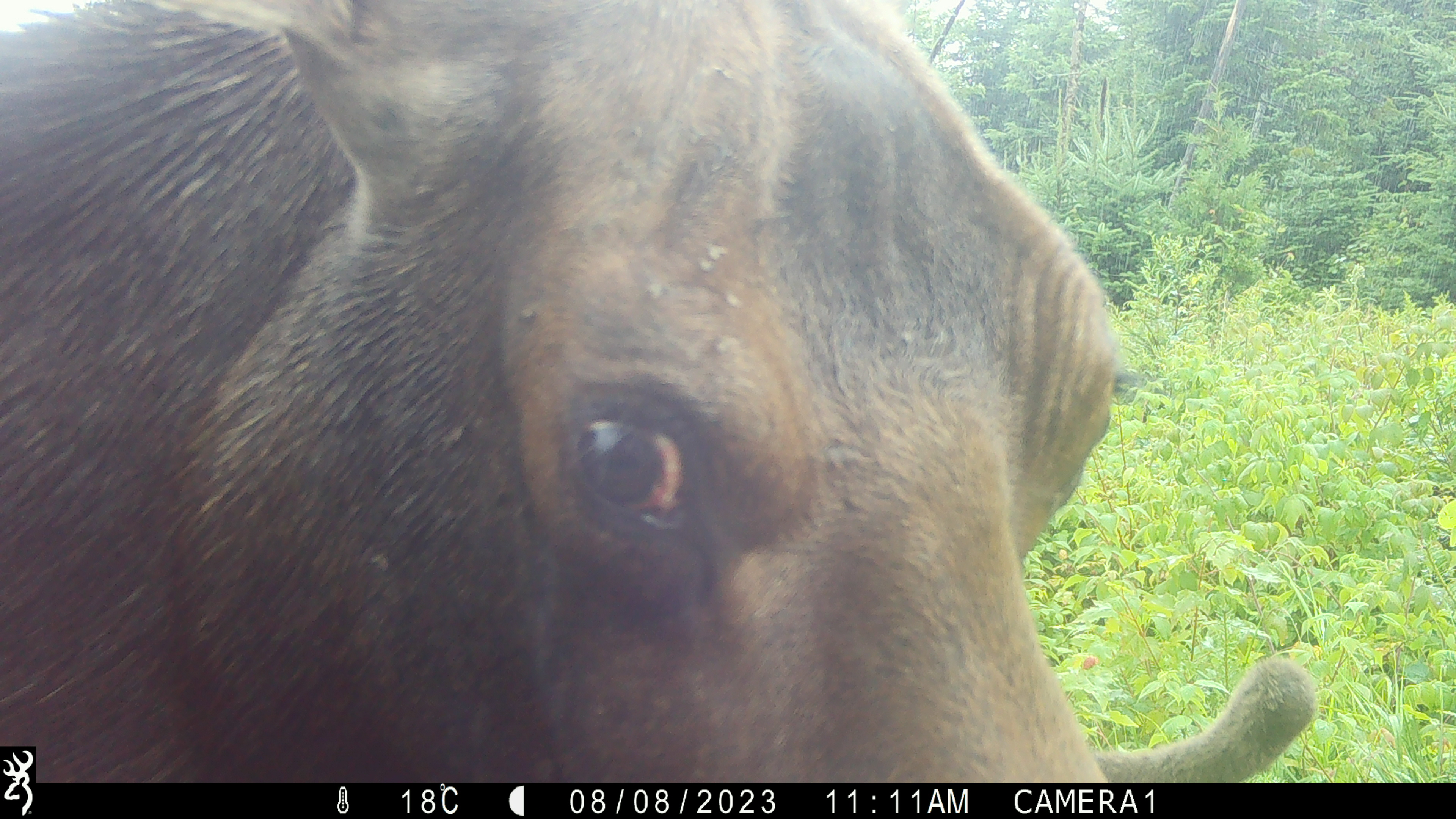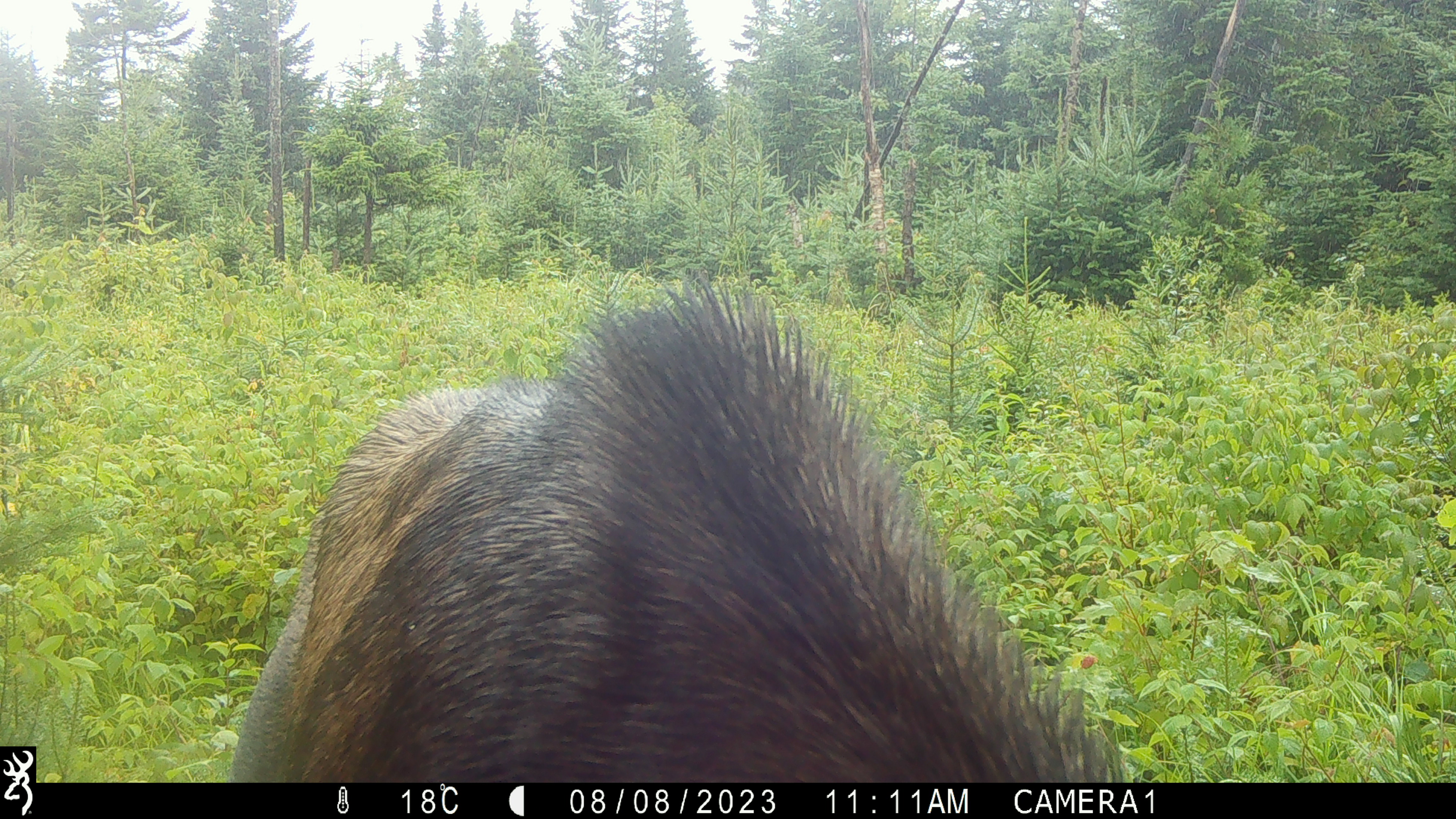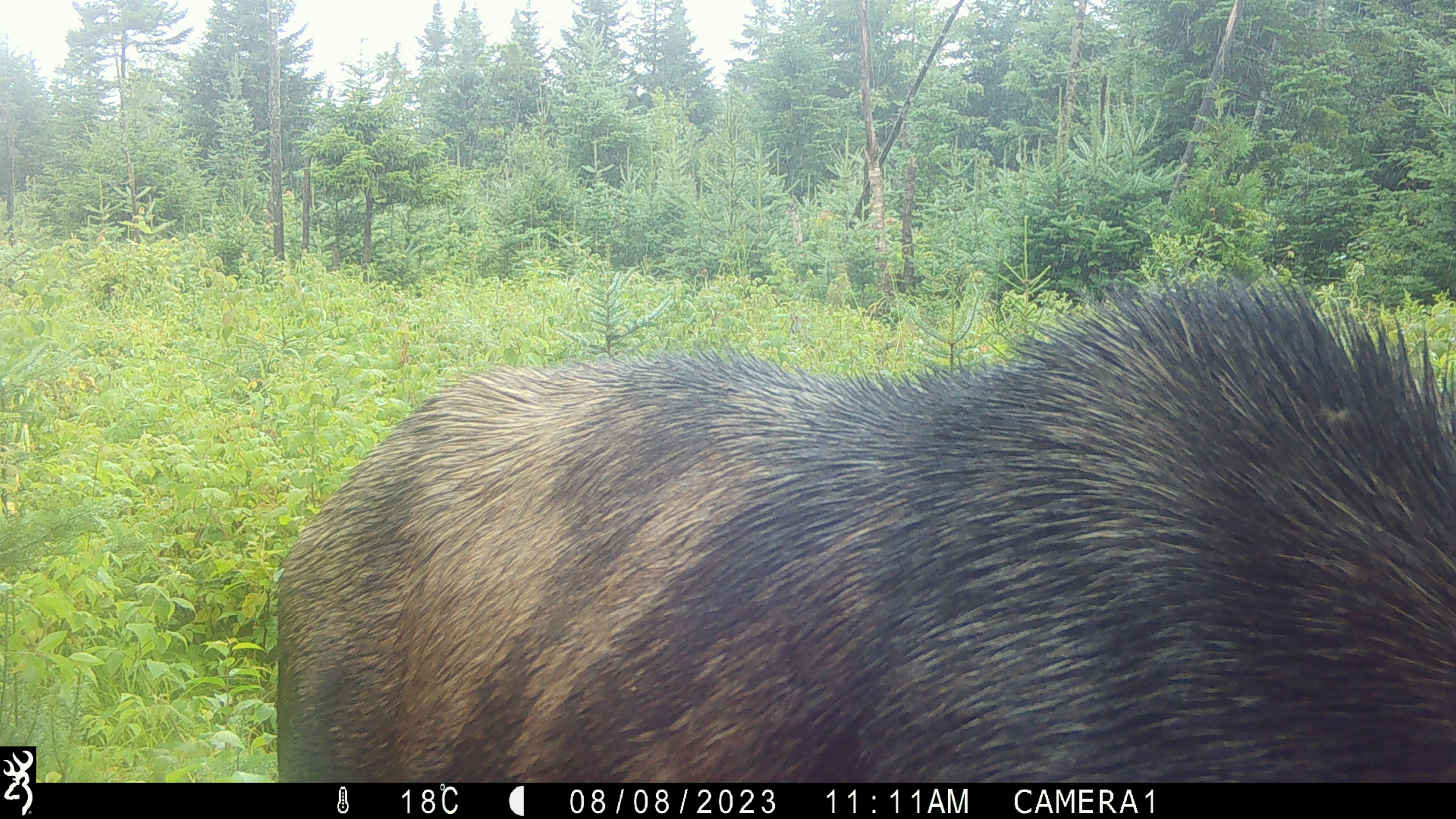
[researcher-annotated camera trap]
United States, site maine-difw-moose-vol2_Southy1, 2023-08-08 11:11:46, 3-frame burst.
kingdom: Animalia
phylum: Chordata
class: Mammalia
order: Artiodactyla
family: Cervidae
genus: Alces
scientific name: Alces alces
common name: moose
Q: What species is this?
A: Moose (Alces alces).